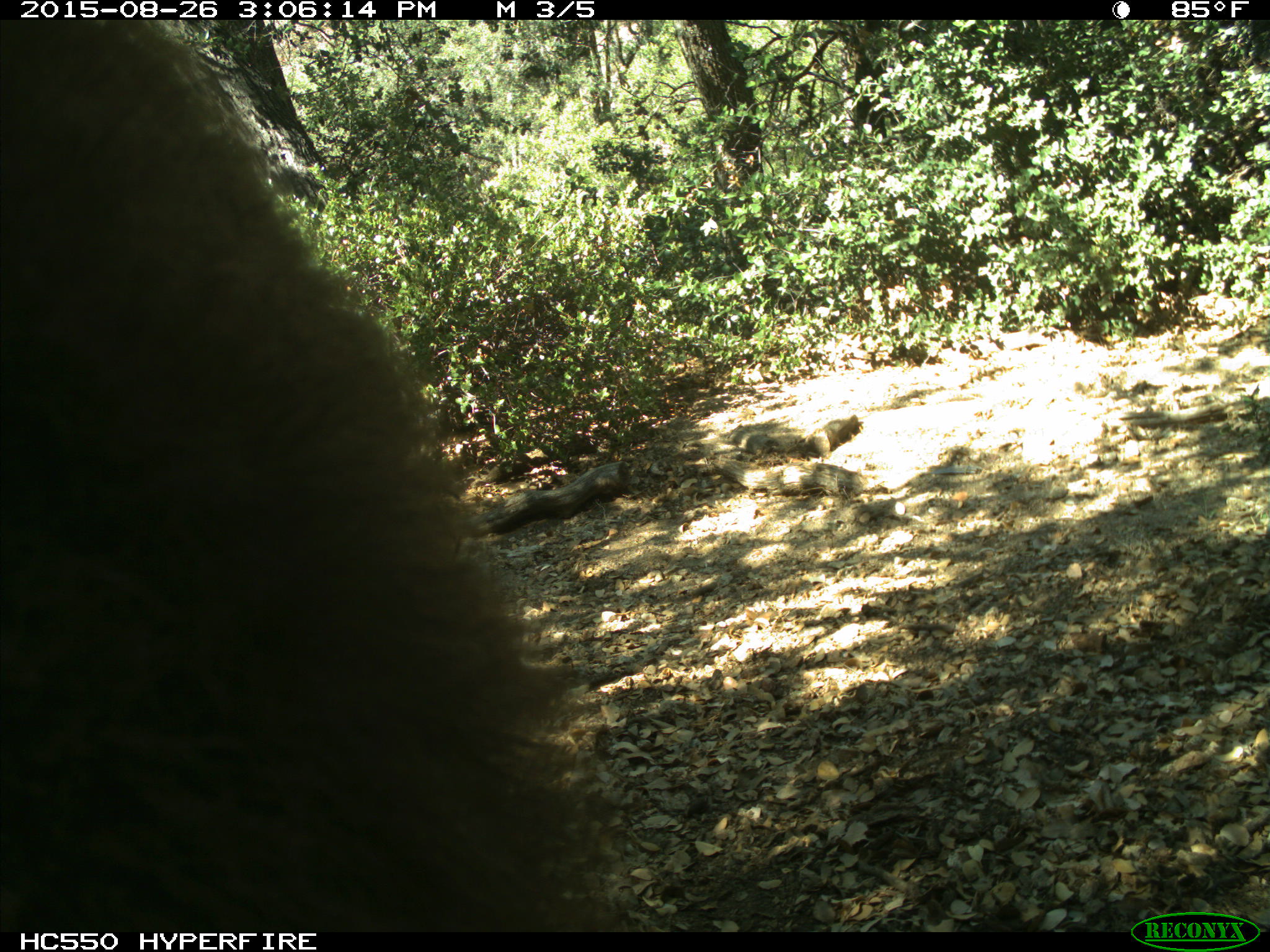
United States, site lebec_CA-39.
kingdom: Animalia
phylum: Chordata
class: Mammalia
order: Carnivora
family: Ursidae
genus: Ursus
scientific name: Ursus americanus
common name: american black bear